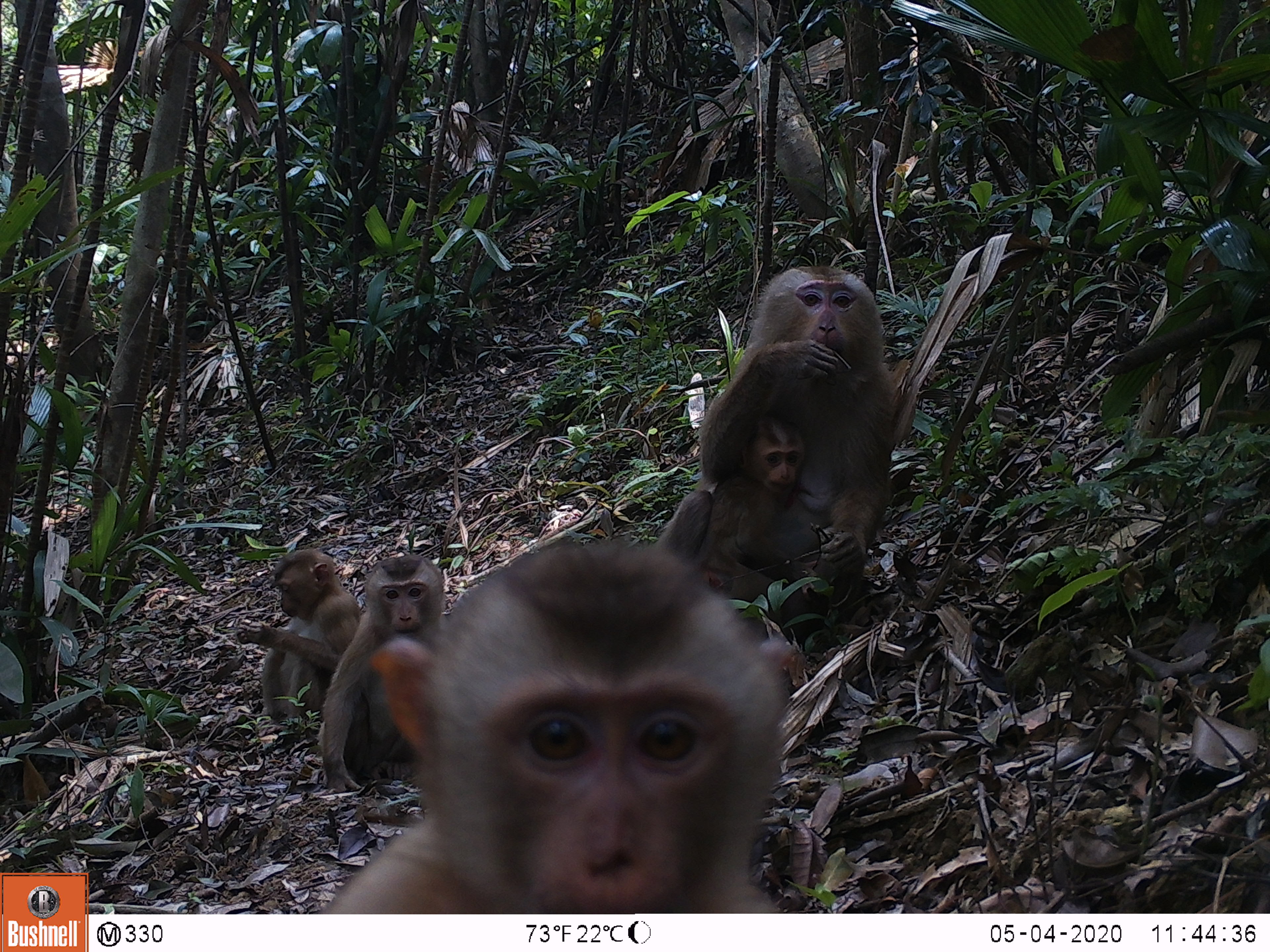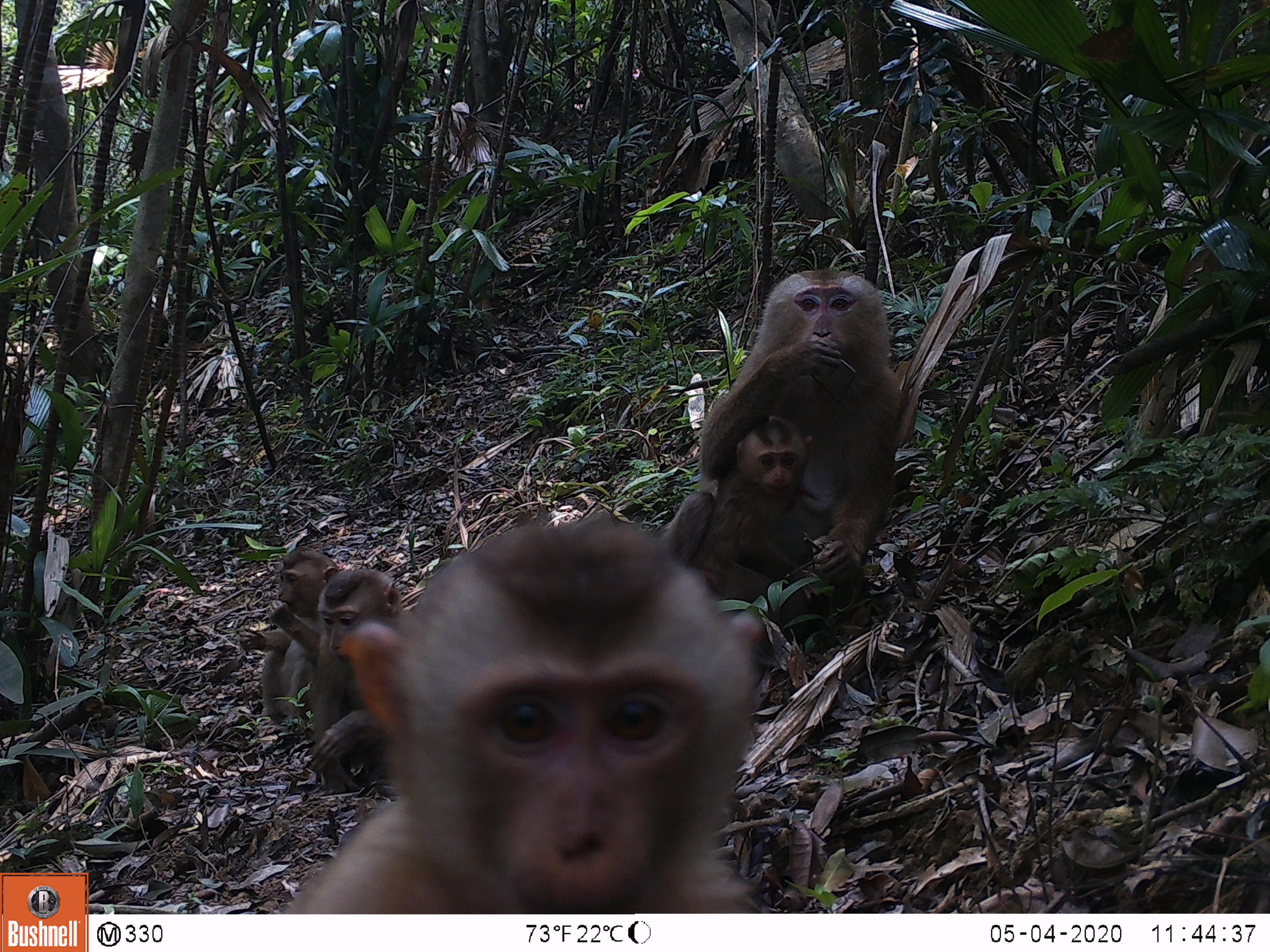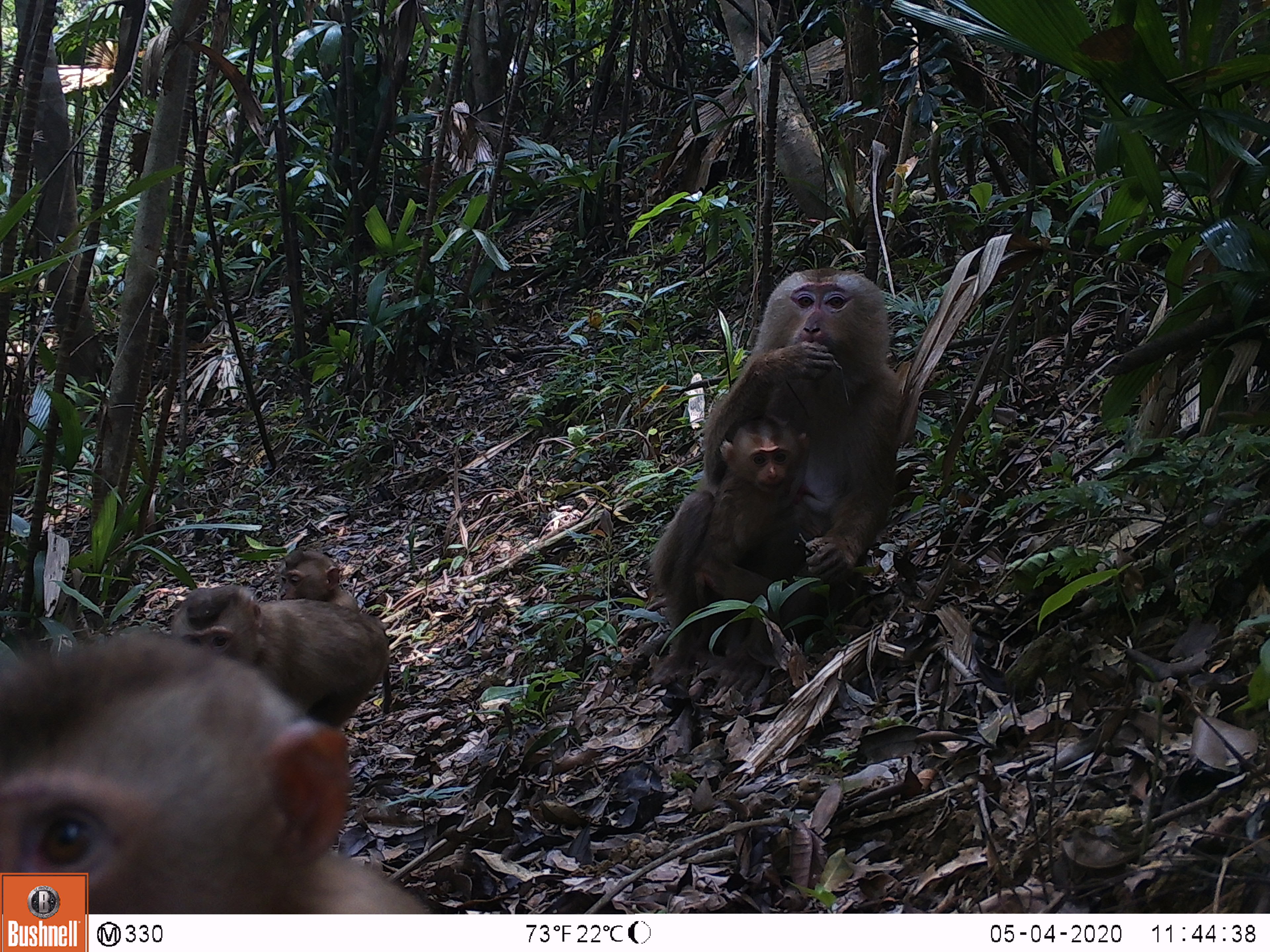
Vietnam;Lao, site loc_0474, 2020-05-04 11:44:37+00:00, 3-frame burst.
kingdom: Animalia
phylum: Chordata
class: Mammalia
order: Primates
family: Cercopithecidae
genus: Macaca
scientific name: Macaca nemestrina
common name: pig-tailed macaque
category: pig tailed macaque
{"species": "pig tailed macaque (pig-tailed macaque) (Macaca nemestrina)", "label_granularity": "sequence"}